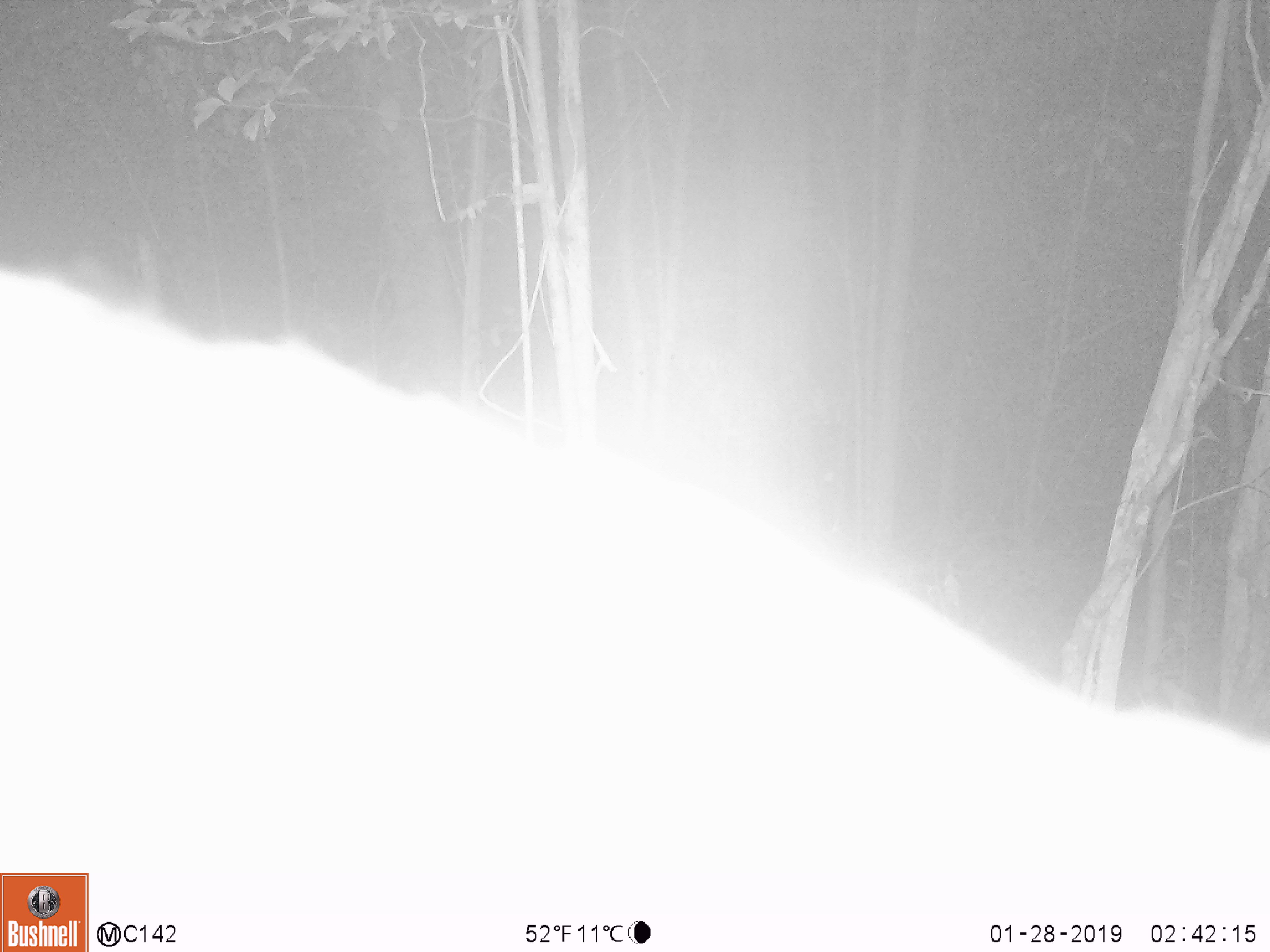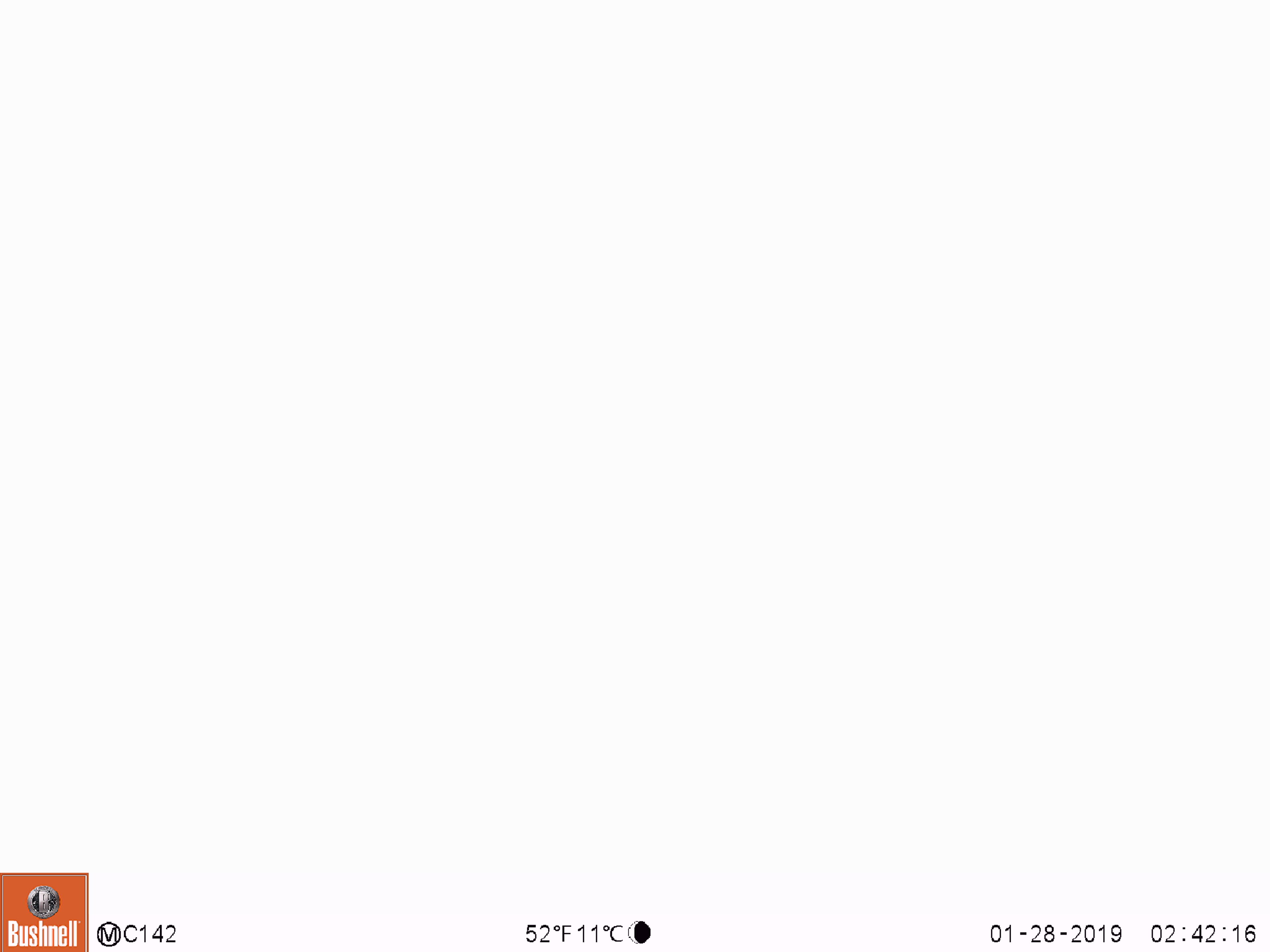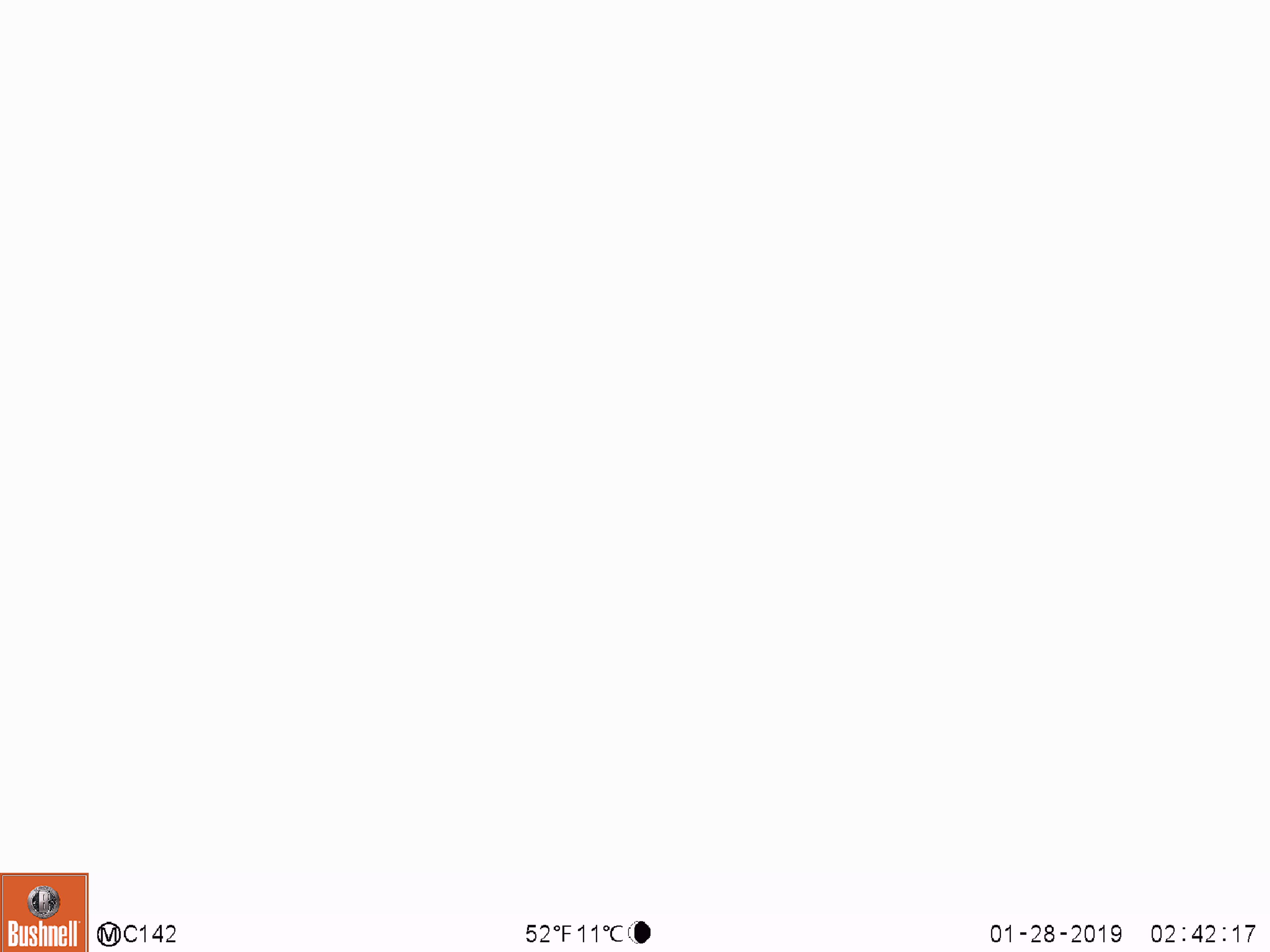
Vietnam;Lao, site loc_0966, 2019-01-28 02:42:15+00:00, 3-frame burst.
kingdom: Animalia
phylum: Chordata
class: Mammalia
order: Artiodactyla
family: Suidae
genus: Sus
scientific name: Sus scrofa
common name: eurasian wild pig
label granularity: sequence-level